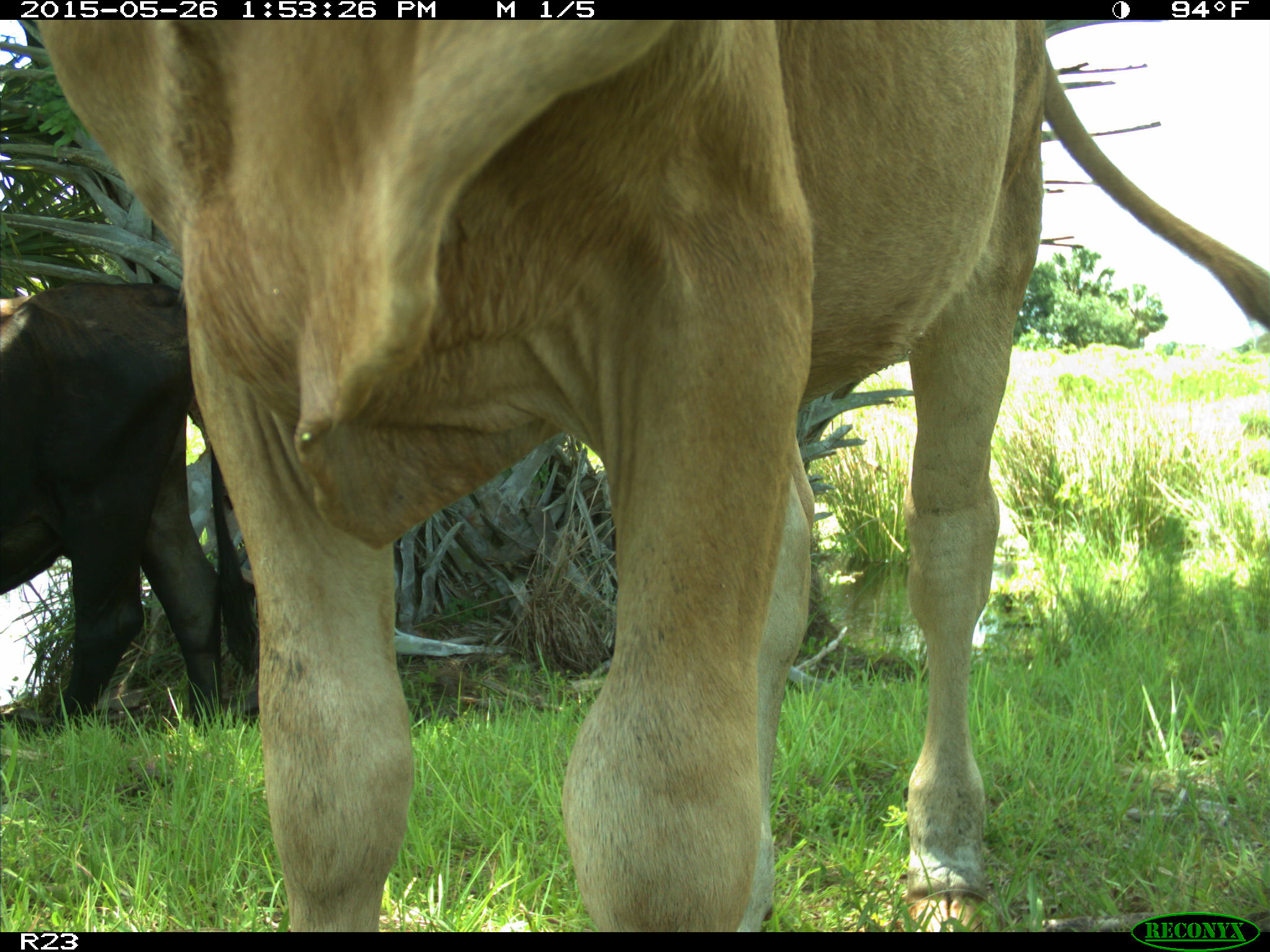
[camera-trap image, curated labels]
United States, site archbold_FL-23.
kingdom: Animalia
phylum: Chordata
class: Mammalia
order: Artiodactyla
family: Bovidae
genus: Bos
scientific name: Bos taurus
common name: domestic cow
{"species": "Bos taurus (domestic cow)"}